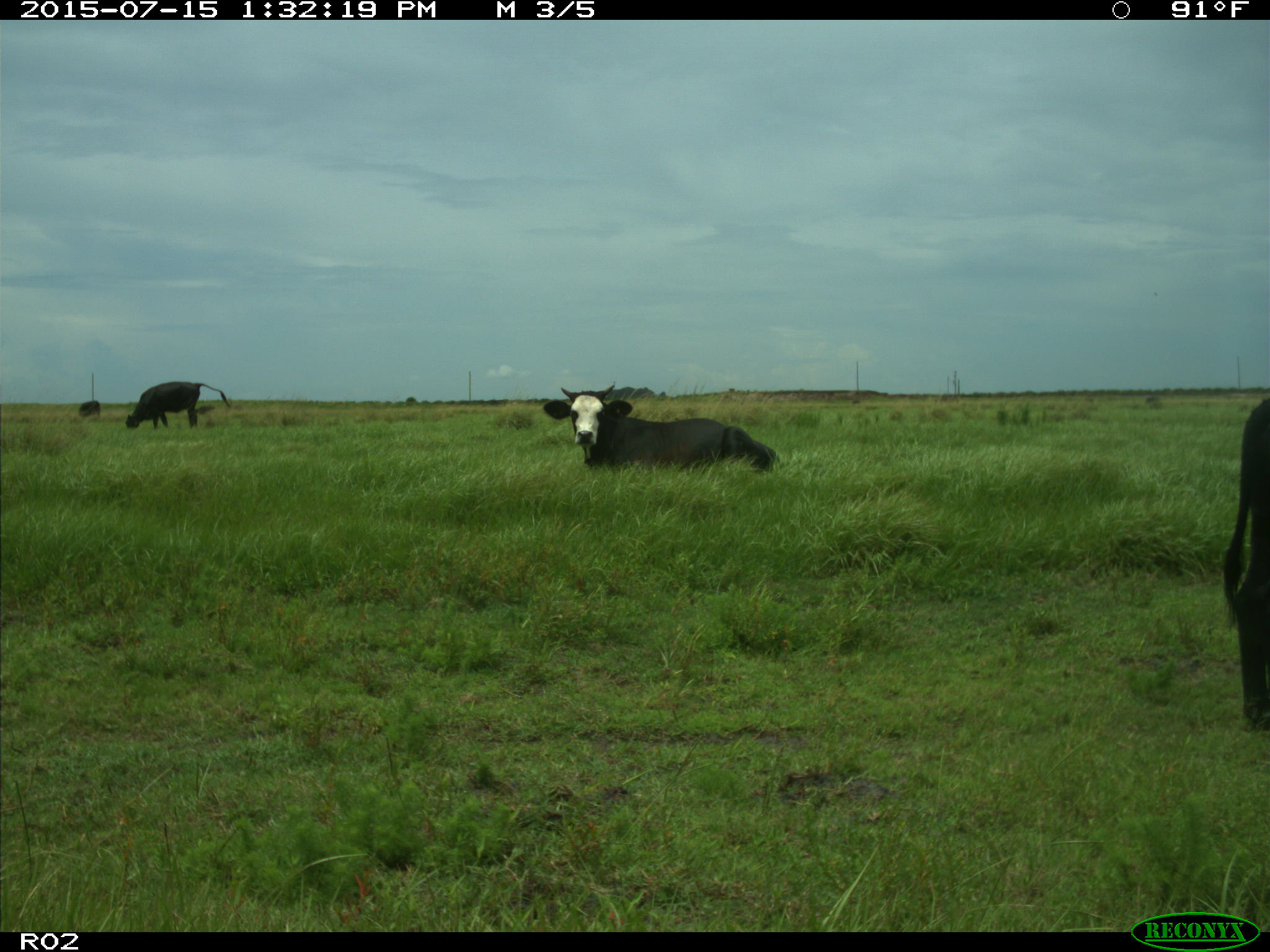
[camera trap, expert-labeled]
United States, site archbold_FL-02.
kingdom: Animalia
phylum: Chordata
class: Mammalia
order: Artiodactyla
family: Bovidae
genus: Bos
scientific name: Bos taurus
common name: domestic cow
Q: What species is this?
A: Bos taurus (domestic cow).